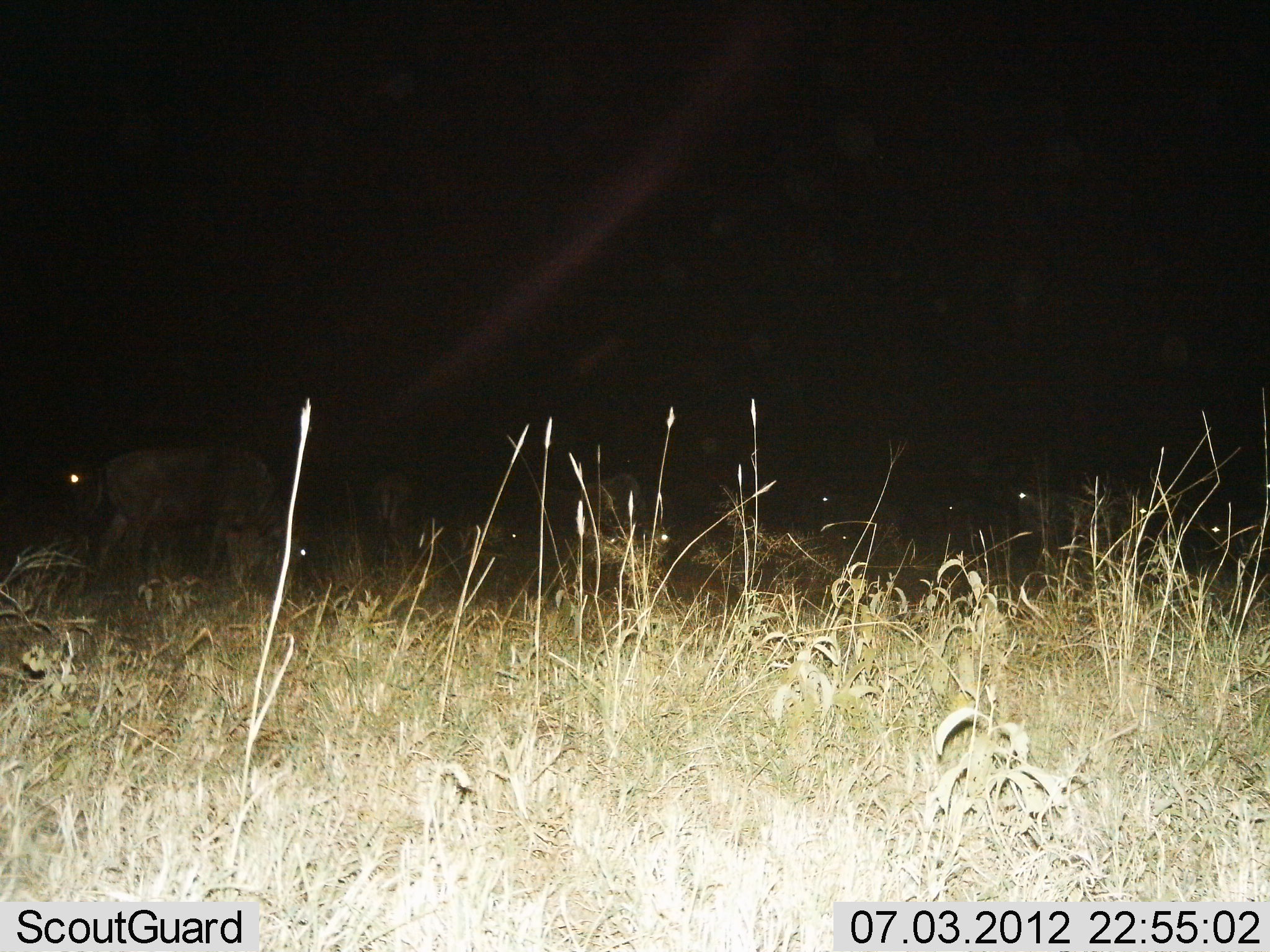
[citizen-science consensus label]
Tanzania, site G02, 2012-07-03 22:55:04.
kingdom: Animalia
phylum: Chordata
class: Mammalia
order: Artiodactyla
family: Bovidae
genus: Connochaetes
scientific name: Connochaetes taurinus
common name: blue wildebeest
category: wildebeest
Wildebeest (blue wildebeest) (Connochaetes taurinus), count 10. Behavior (volunteer vote fractions): standing 70%, resting 0%, moving 10%, interacting 0%. Young present (vote fraction): 0%. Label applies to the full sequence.